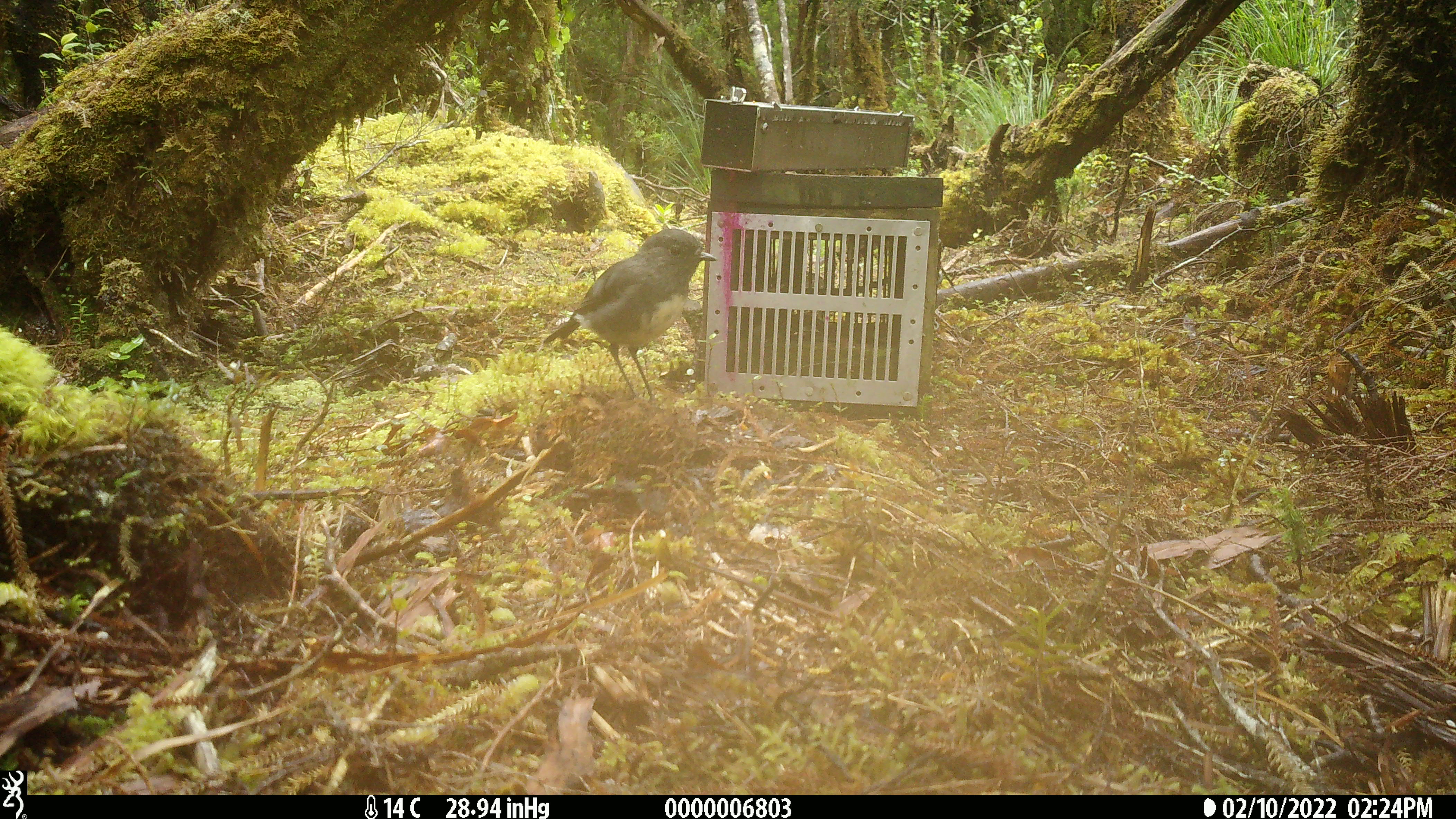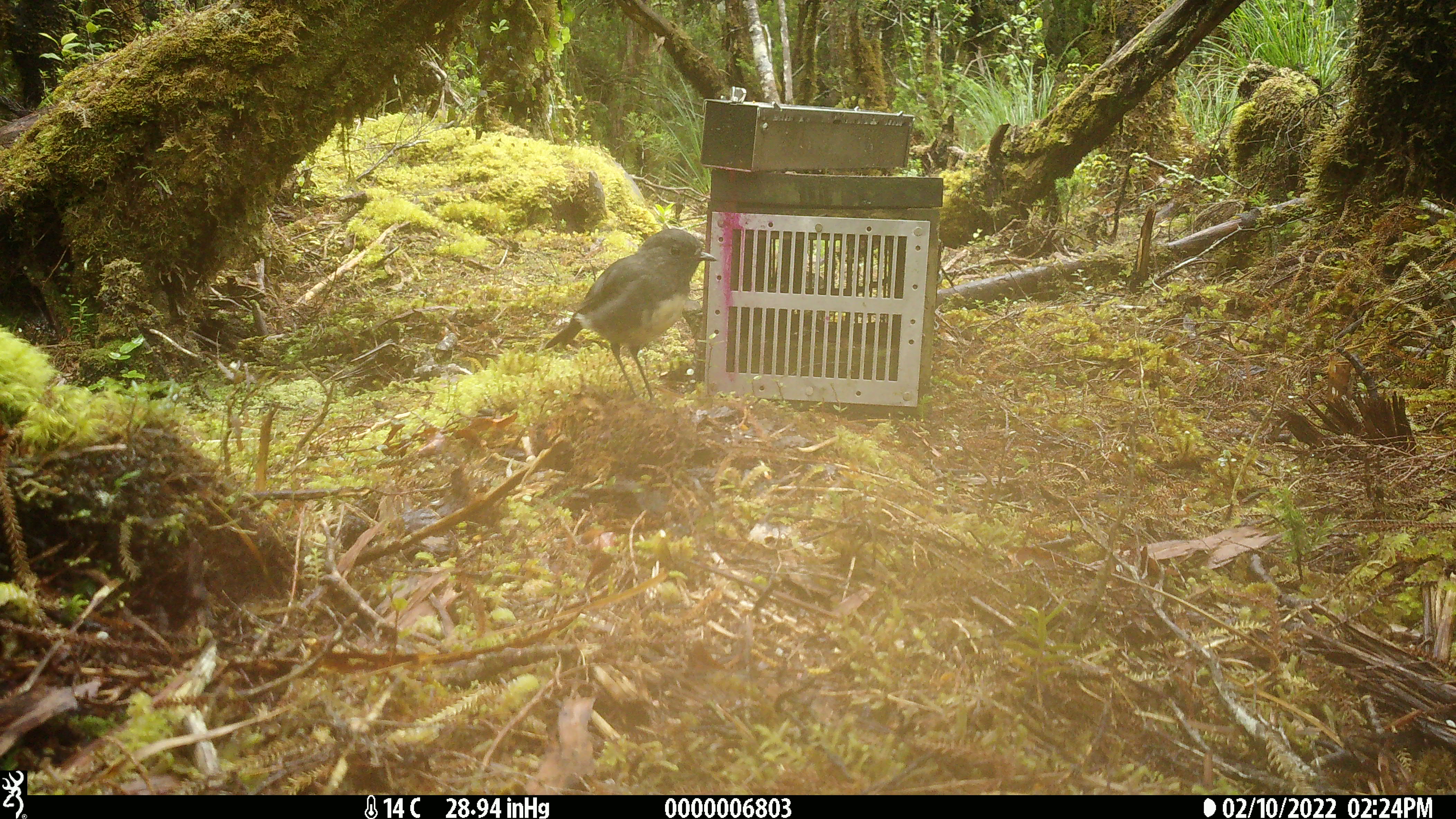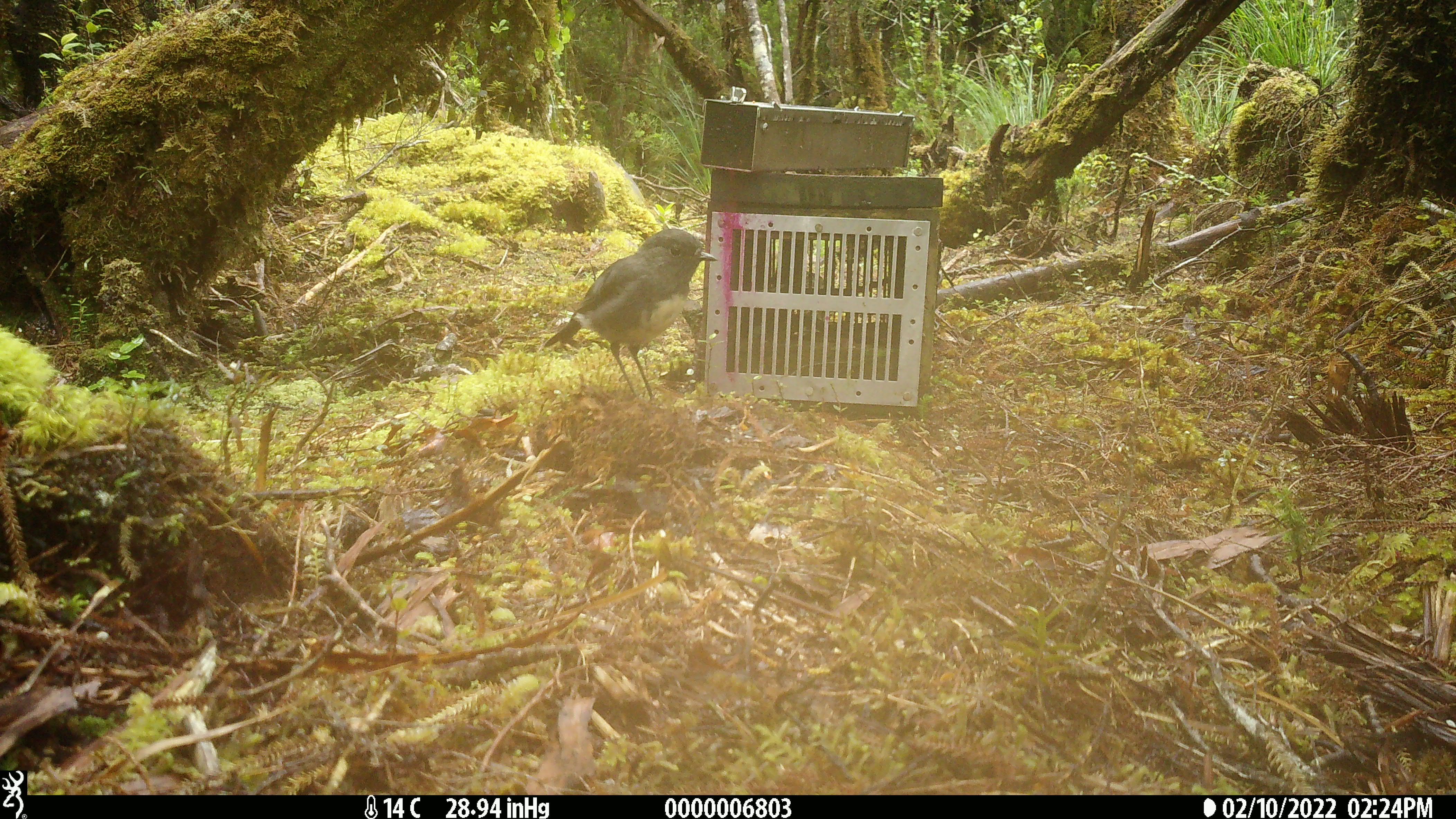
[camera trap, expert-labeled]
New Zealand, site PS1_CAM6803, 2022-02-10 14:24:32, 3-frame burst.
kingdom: Animalia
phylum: Chordata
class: Aves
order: Passeriformes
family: Petroicidae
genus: Petroica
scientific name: Petroica australis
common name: new zealand robin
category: robin